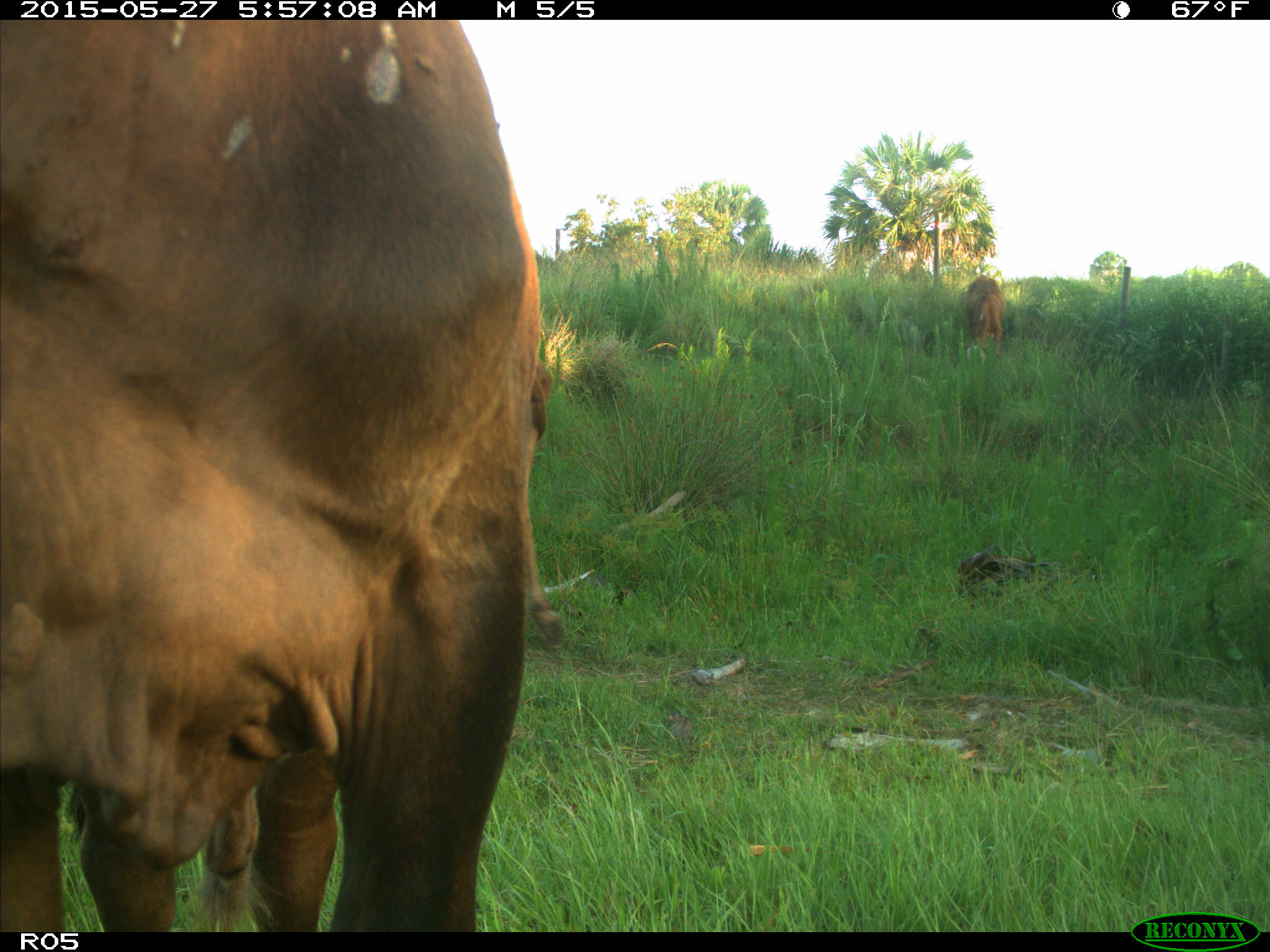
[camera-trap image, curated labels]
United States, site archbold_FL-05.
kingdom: Animalia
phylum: Chordata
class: Mammalia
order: Artiodactyla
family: Bovidae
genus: Bos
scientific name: Bos taurus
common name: domestic cow